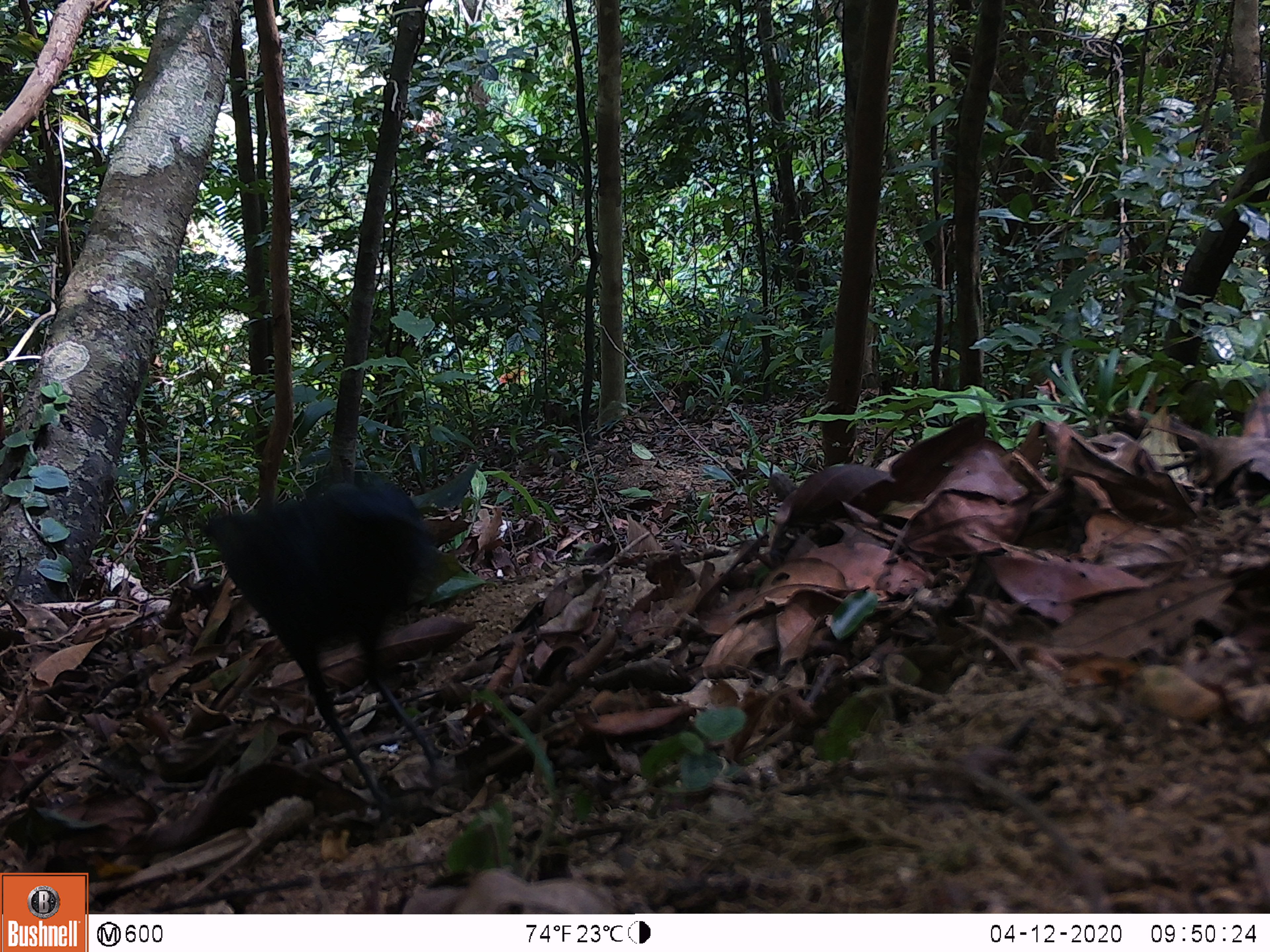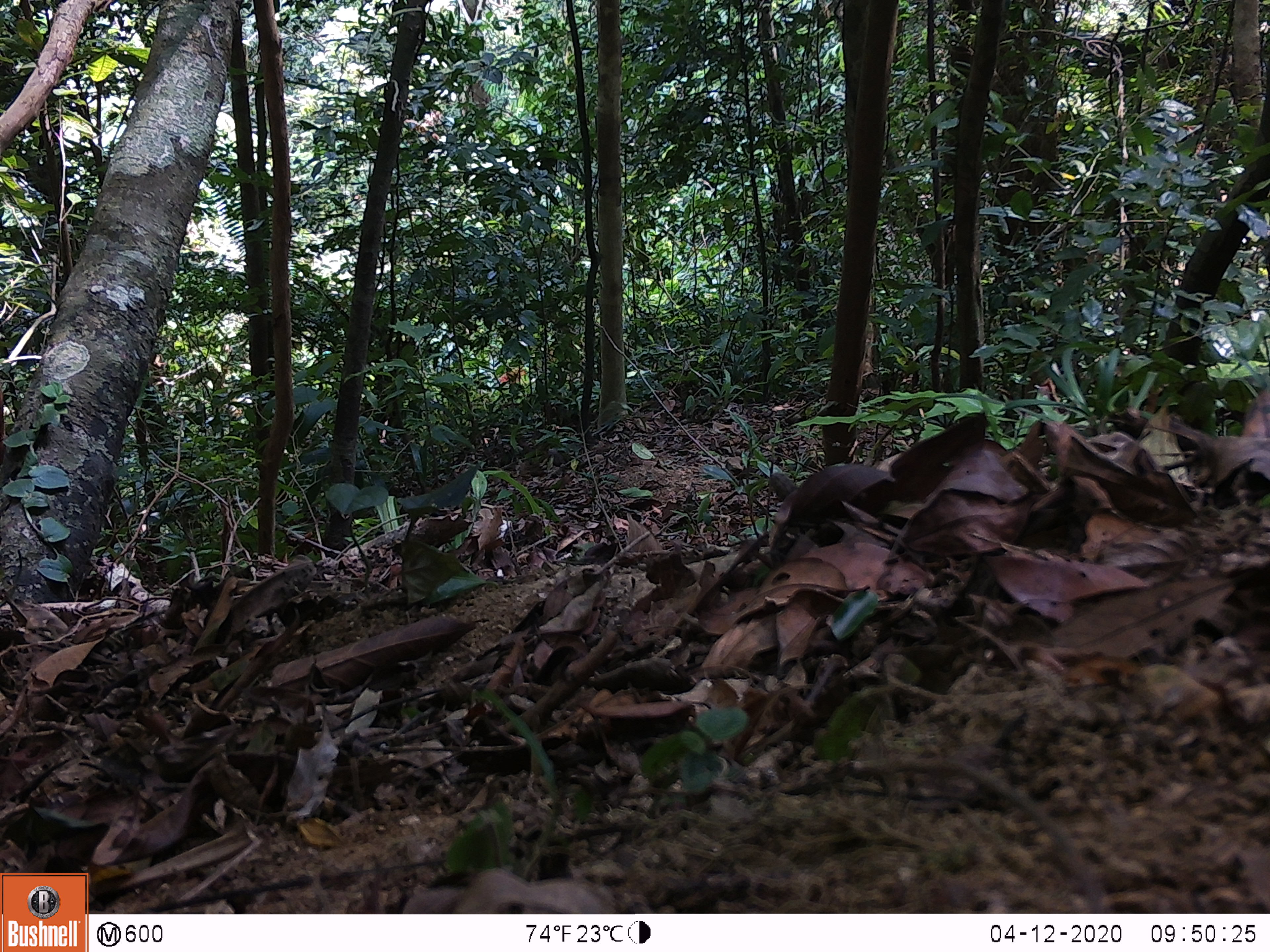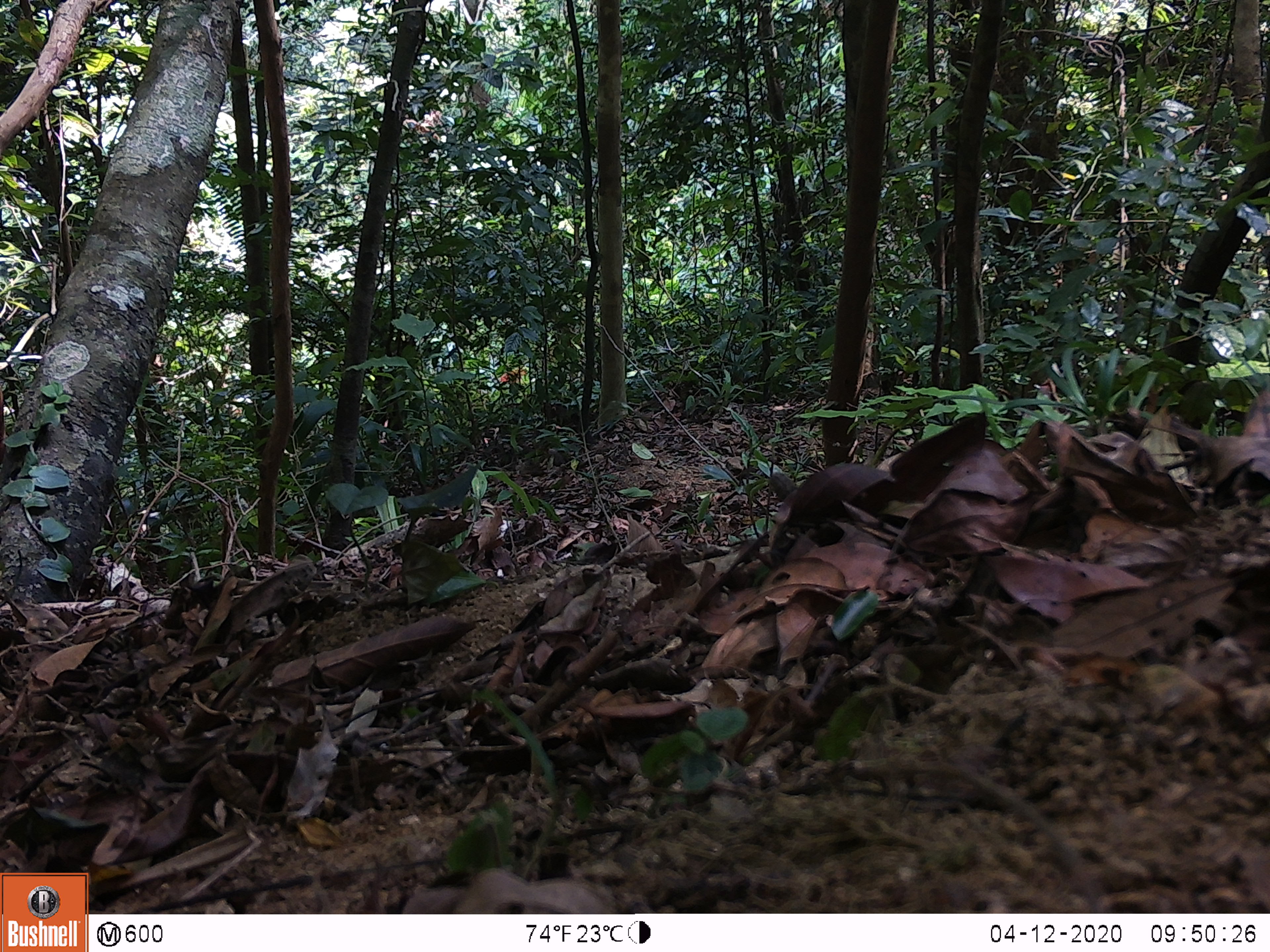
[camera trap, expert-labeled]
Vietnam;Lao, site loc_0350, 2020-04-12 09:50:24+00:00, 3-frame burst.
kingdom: Animalia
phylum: Chordata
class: Aves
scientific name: Aves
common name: bird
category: unidentified bird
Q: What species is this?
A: Unidentified bird (bird) (Aves).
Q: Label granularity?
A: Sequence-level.